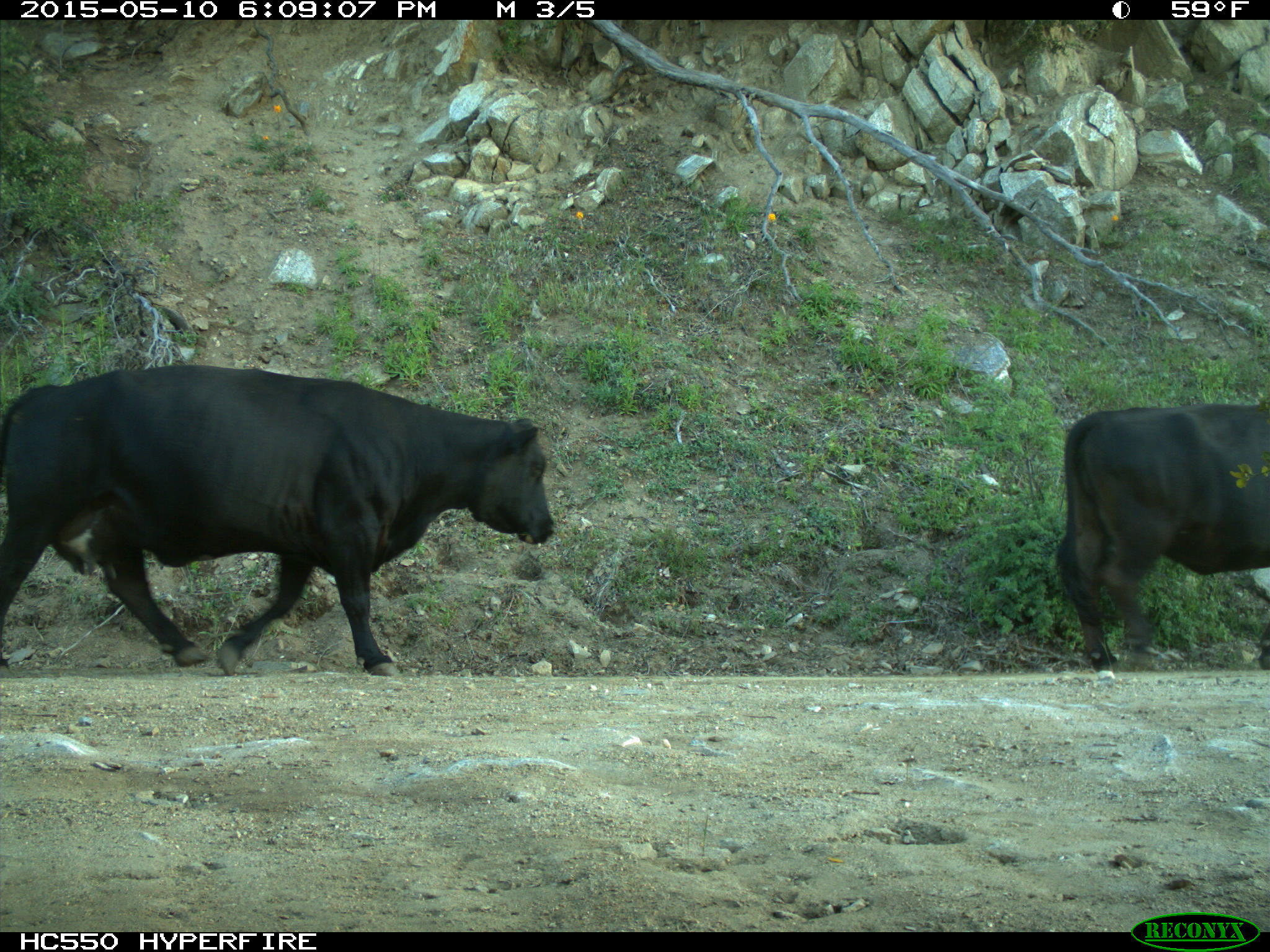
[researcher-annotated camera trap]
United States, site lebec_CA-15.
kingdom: Animalia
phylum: Chordata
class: Mammalia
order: Artiodactyla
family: Bovidae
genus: Bos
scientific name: Bos taurus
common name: domestic cow